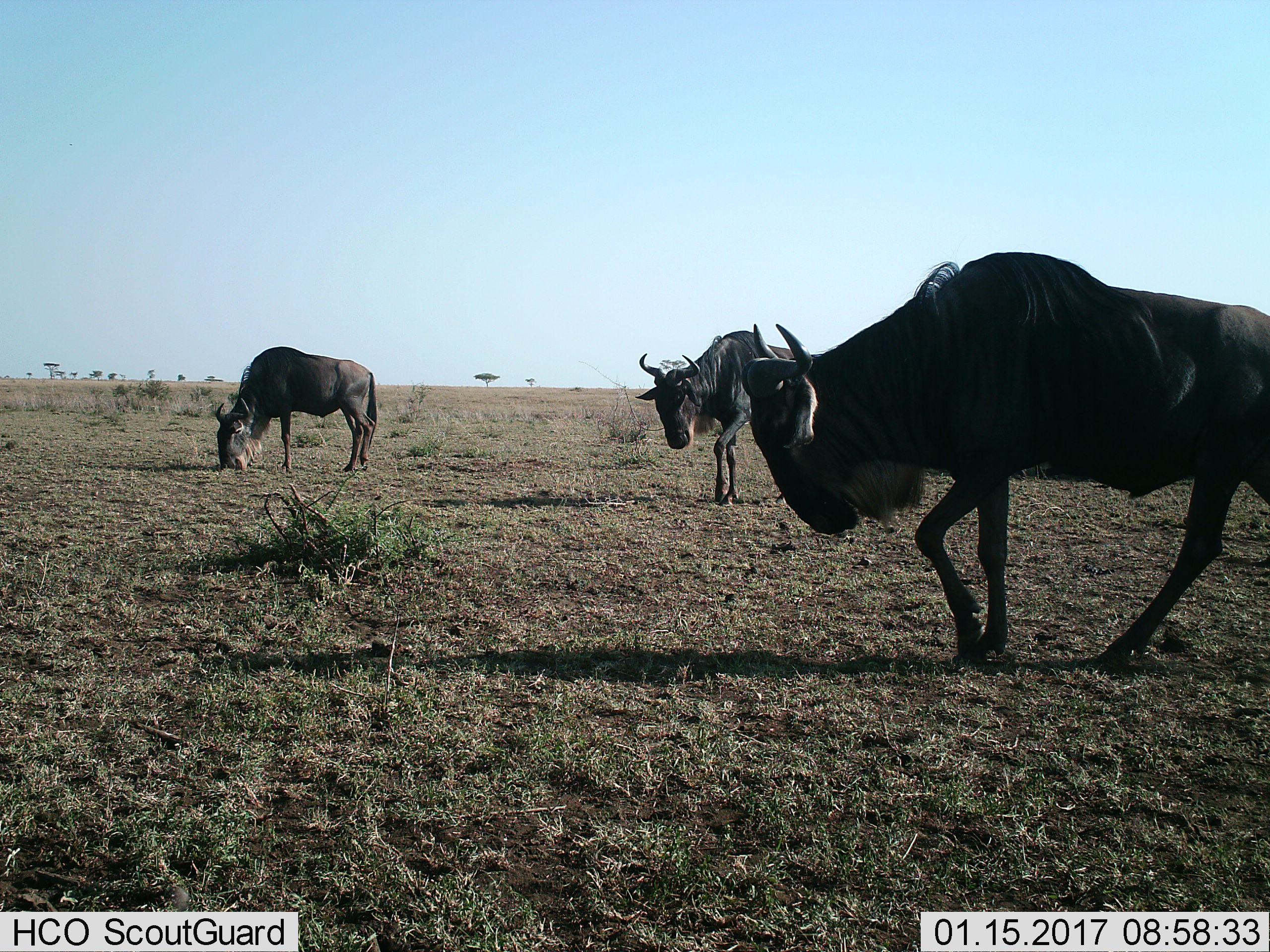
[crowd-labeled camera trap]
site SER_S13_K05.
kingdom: Animalia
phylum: Chordata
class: Mammalia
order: Artiodactyla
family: Bovidae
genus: Connochaetes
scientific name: Connochaetes taurinus taurinus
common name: blue wildebeest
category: wildebeestblue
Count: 3.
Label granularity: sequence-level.